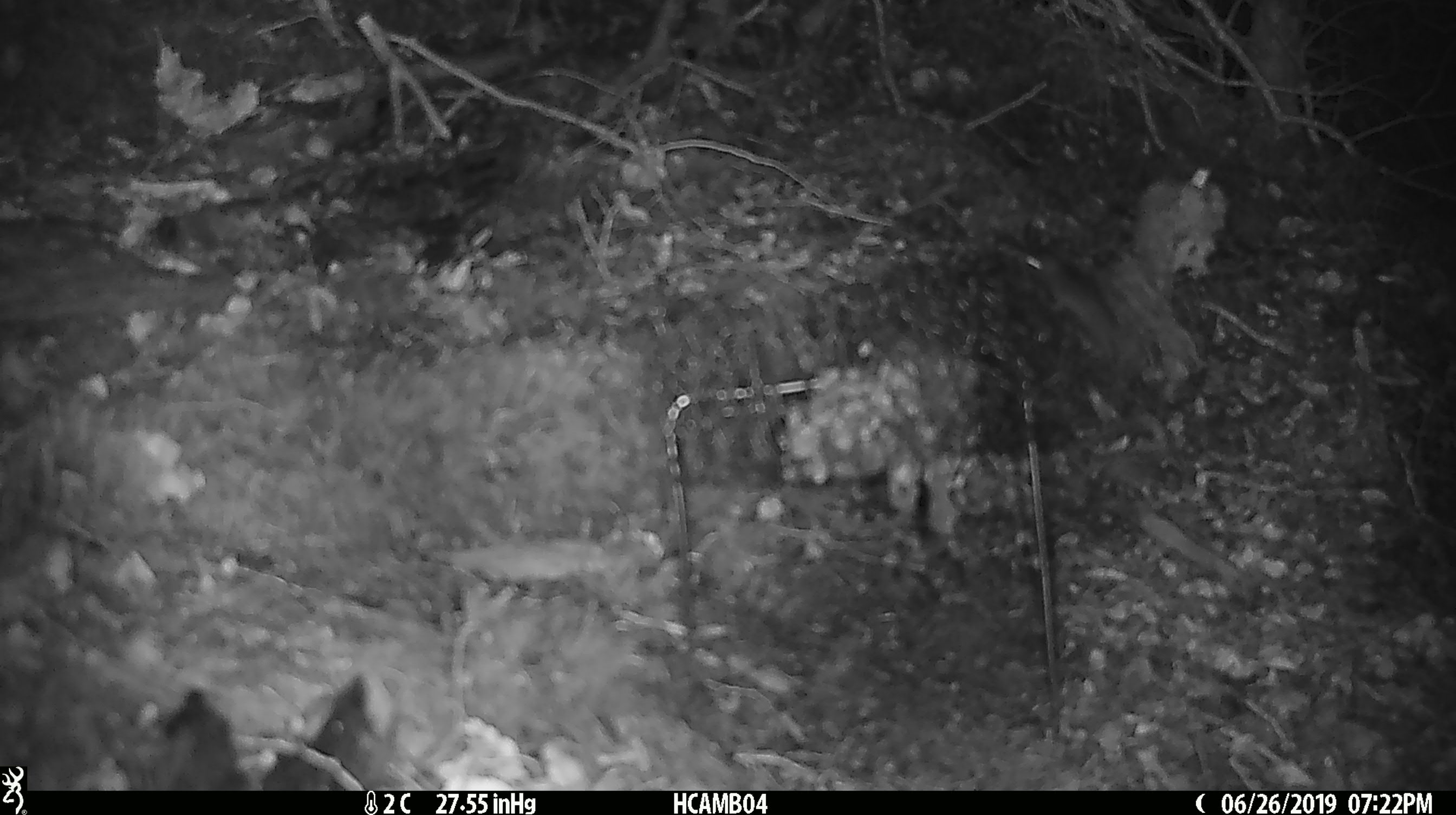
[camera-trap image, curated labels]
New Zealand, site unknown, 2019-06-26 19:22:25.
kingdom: Animalia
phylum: Chordata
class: Mammalia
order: Rodentia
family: Muridae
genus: Mus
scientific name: Mus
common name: mouse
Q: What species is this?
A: Mouse (Mus).